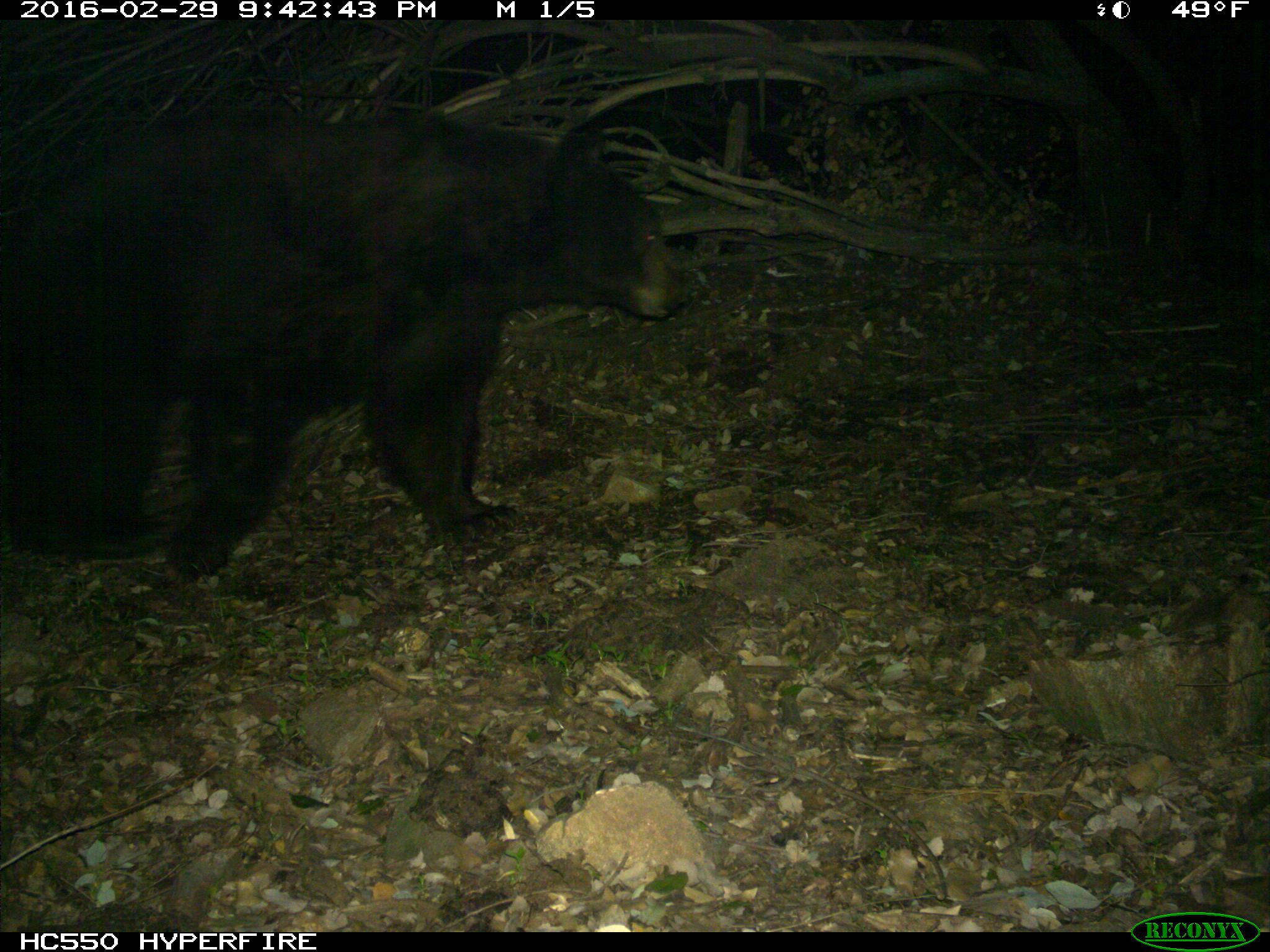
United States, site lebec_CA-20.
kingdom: Animalia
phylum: Chordata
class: Mammalia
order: Carnivora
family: Ursidae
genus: Ursus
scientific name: Ursus americanus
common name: american black bear